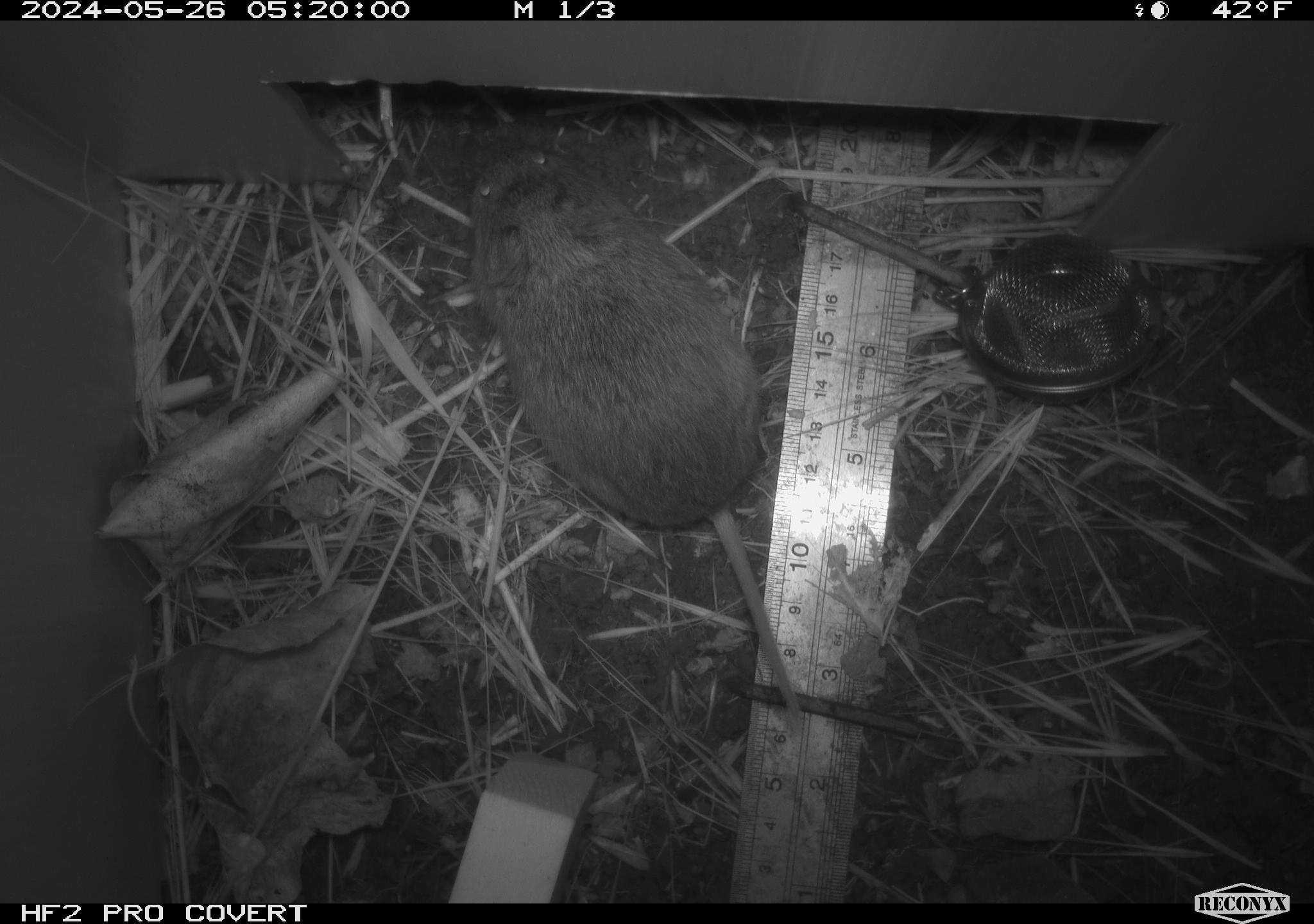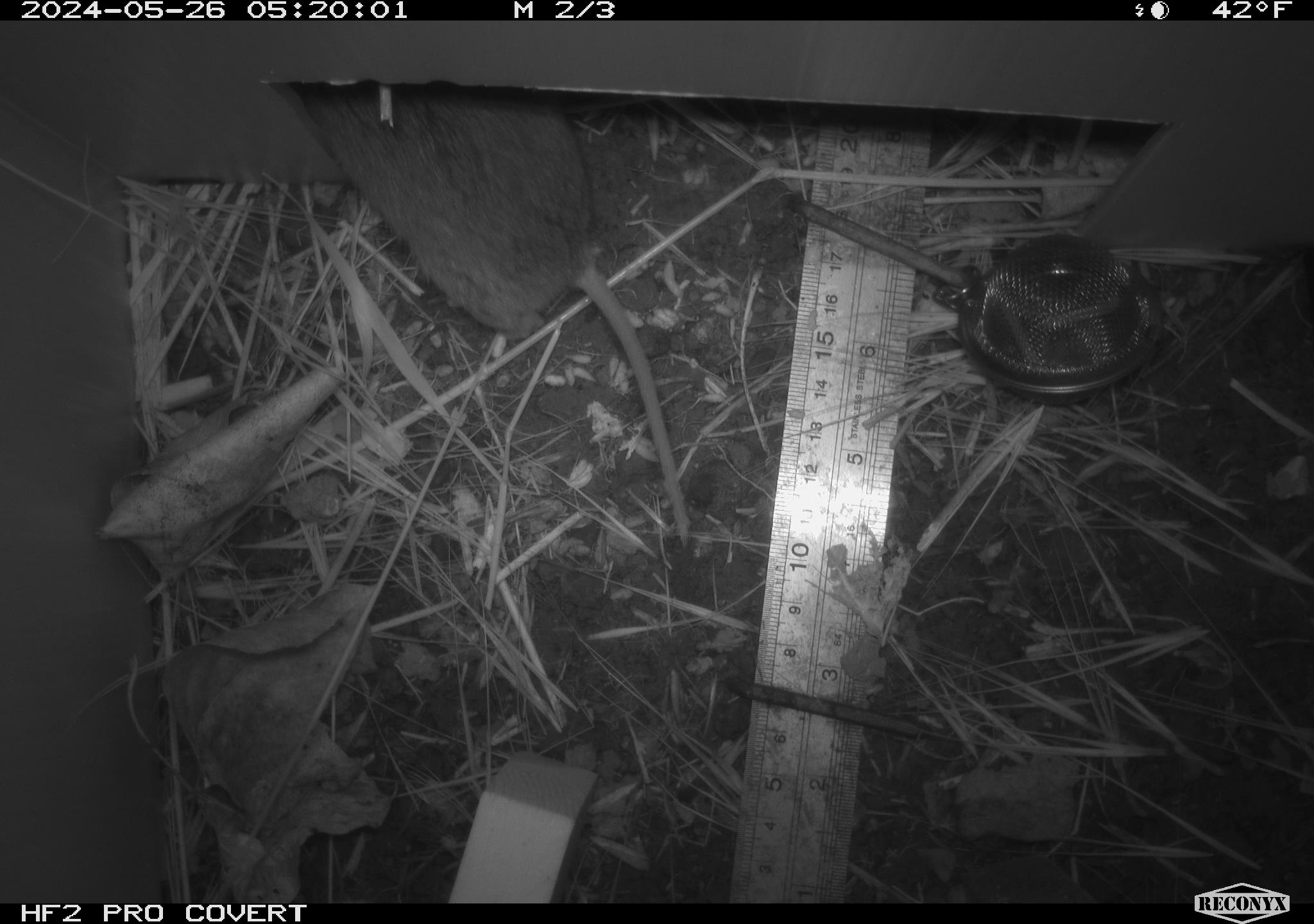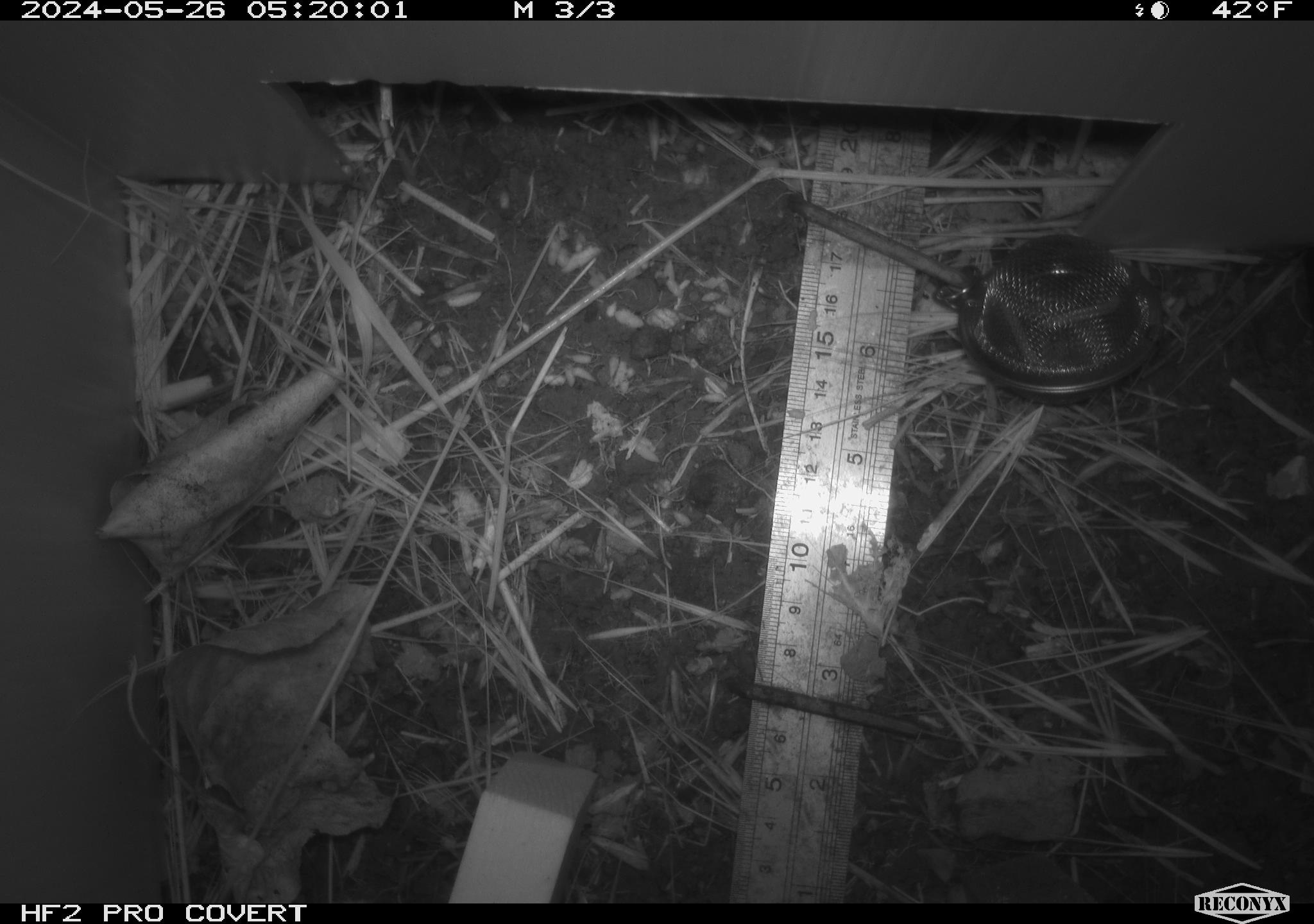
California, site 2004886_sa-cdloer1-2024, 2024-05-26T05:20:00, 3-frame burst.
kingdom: Animalia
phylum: Chordata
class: Mammalia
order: Rodentia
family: Cricetidae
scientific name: Arvicolinae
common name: voles, lemmings, and muskrats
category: arvicolinae subfamily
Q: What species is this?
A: Arvicolinae subfamily (voles, lemmings, and muskrats) (Arvicolinae).